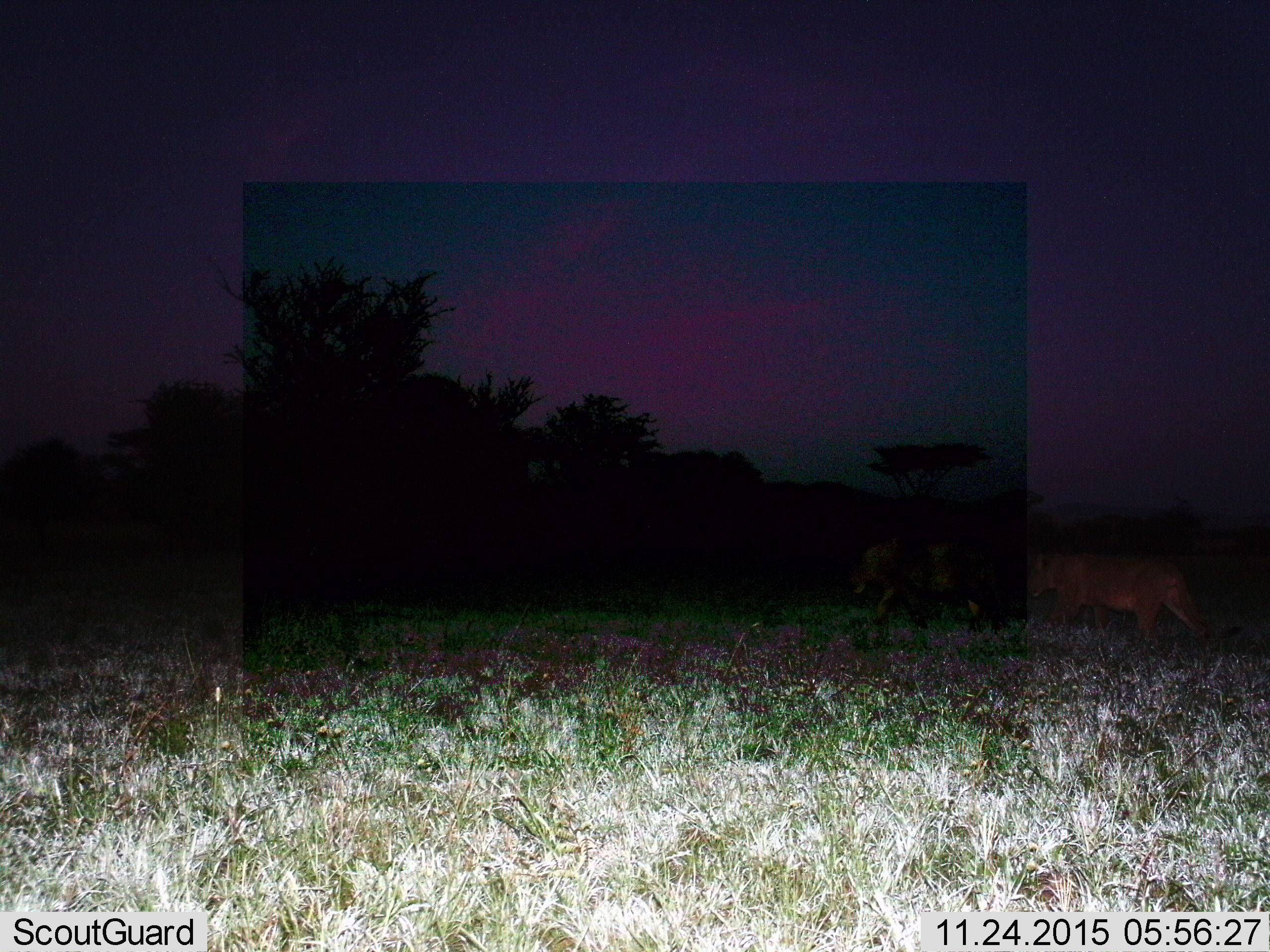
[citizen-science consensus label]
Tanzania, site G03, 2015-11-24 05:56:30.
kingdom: Animalia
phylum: Chordata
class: Mammalia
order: Carnivora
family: Felidae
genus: Panthera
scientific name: Panthera leo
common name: lion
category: lionfemale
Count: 2.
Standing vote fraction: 0%.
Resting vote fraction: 0%.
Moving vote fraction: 100%.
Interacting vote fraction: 0%.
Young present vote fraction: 0%.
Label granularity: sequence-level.